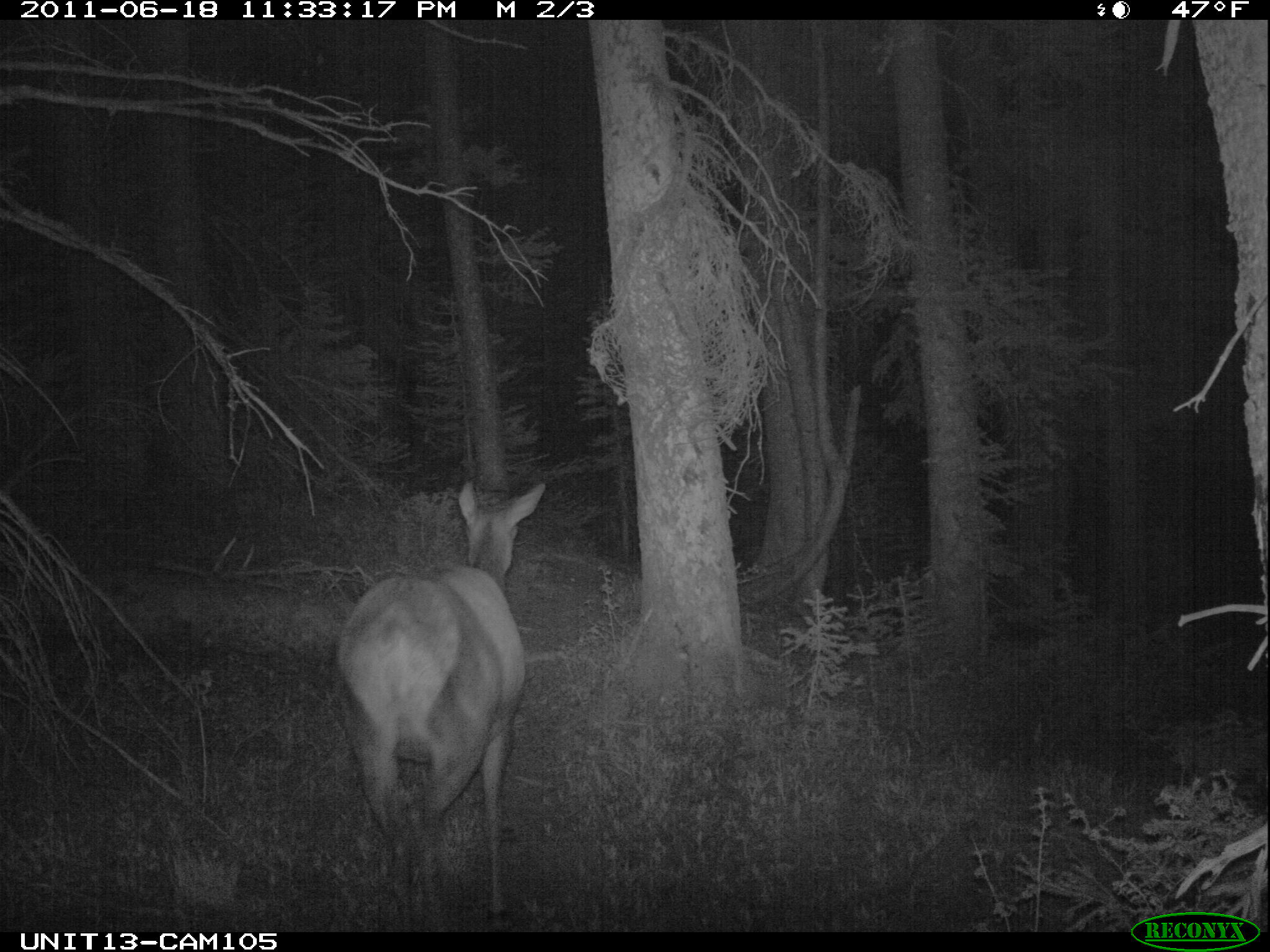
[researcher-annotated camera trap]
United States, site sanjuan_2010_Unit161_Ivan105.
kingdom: Animalia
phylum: Chordata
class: Mammalia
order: Artiodactyla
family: Cervidae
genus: Cervus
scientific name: Cervus elaphus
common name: red deer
Cervus elaphus (red deer).